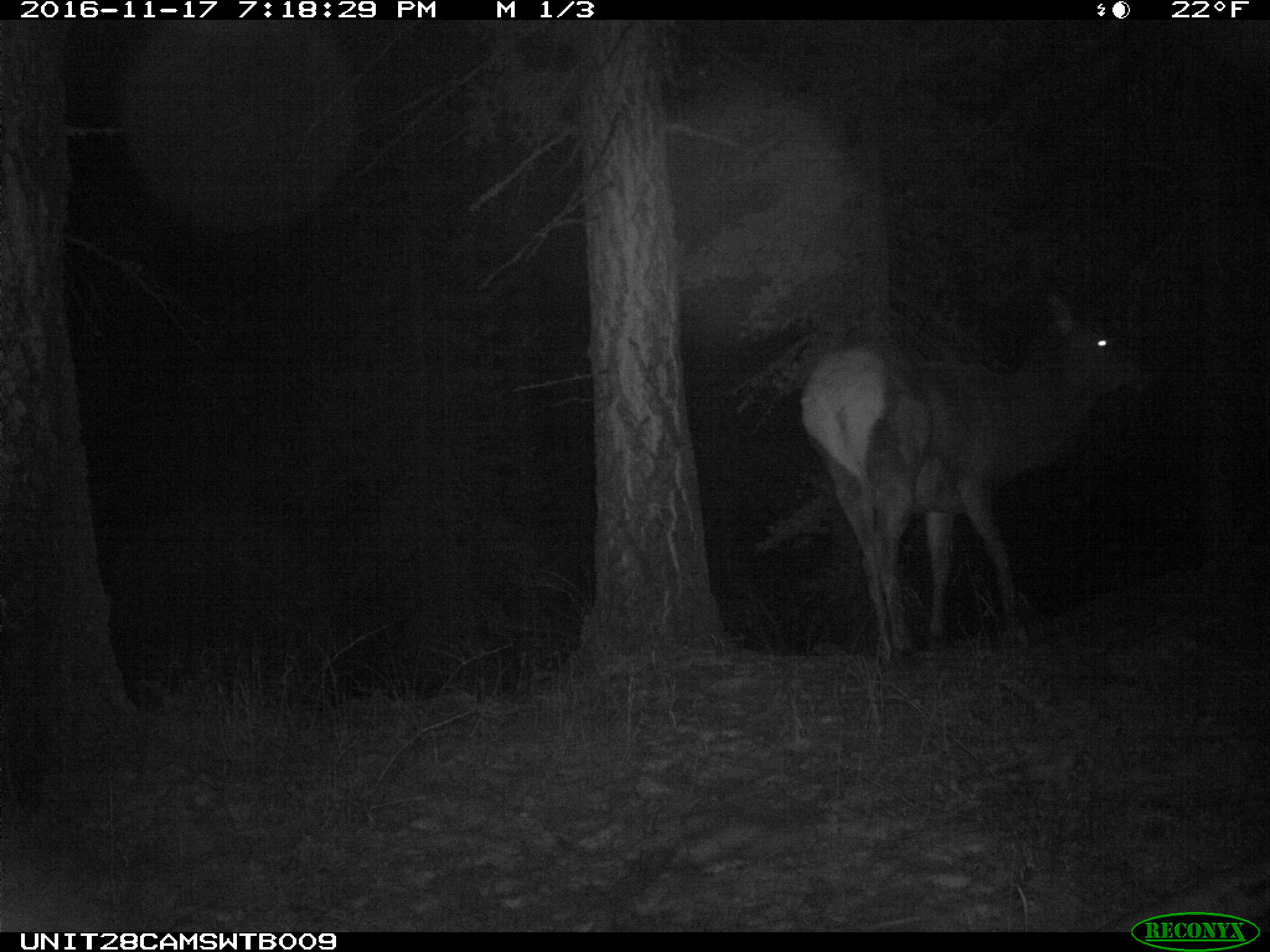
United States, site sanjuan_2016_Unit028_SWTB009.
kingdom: Animalia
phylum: Chordata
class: Mammalia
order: Artiodactyla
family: Cervidae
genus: Cervus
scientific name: Cervus elaphus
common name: red deer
Cervus elaphus (red deer).